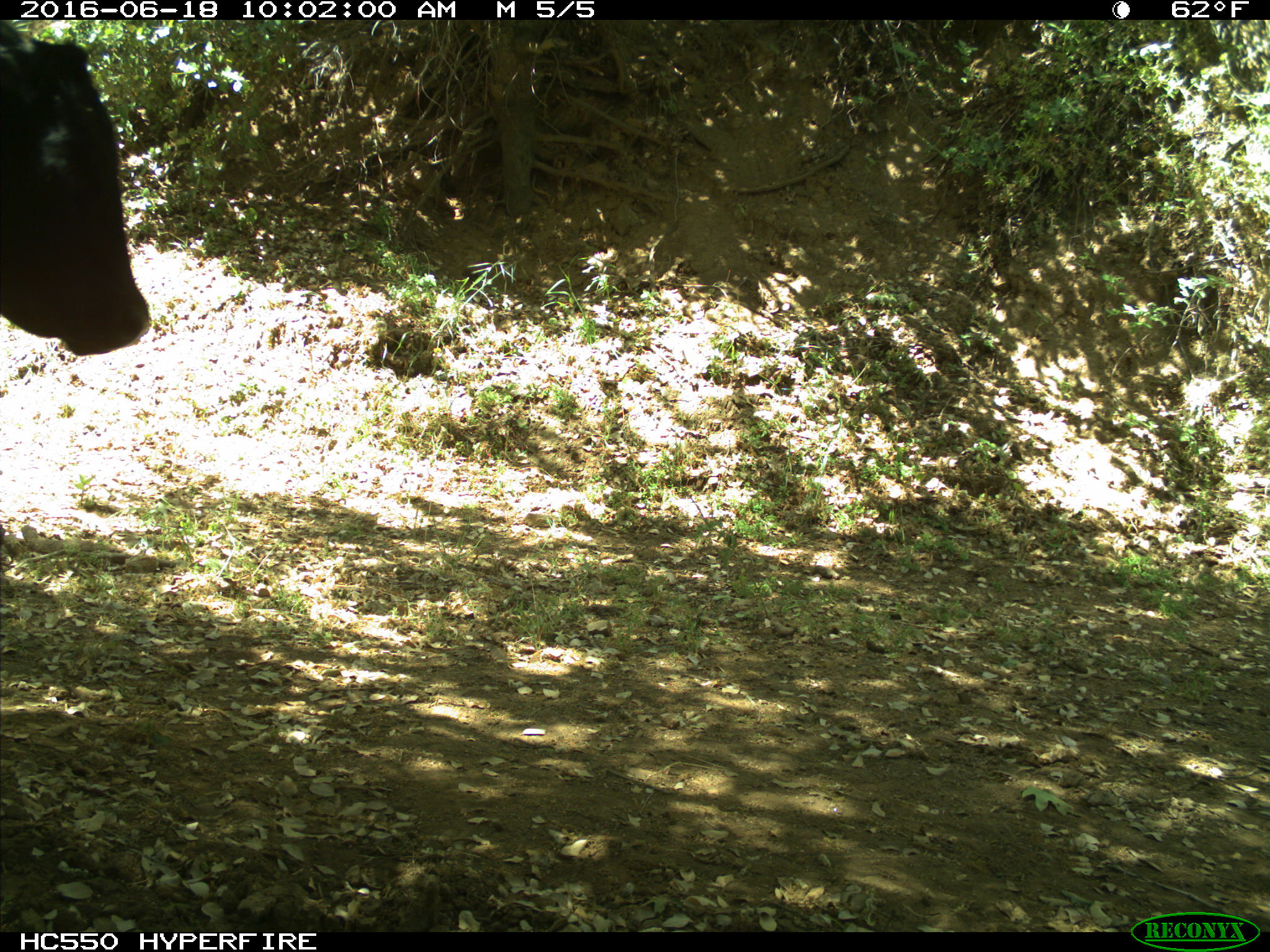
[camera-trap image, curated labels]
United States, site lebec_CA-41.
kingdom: Animalia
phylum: Chordata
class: Mammalia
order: Artiodactyla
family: Bovidae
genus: Bos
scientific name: Bos taurus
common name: domestic cow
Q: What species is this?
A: Bos taurus (domestic cow).